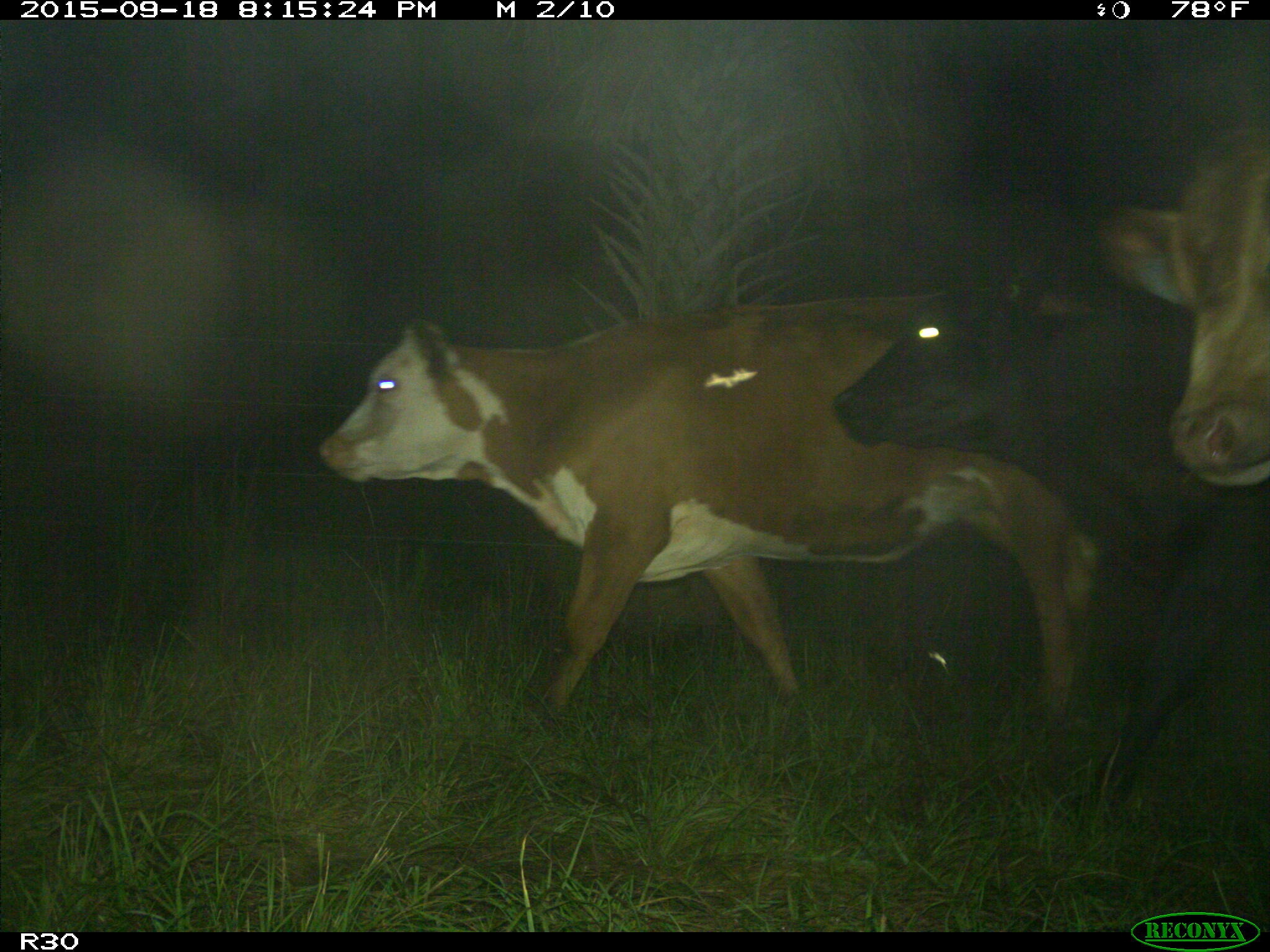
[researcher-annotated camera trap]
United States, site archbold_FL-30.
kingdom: Animalia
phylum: Chordata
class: Mammalia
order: Artiodactyla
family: Bovidae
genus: Bos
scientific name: Bos taurus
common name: domestic cow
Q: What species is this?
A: Bos taurus (domestic cow).